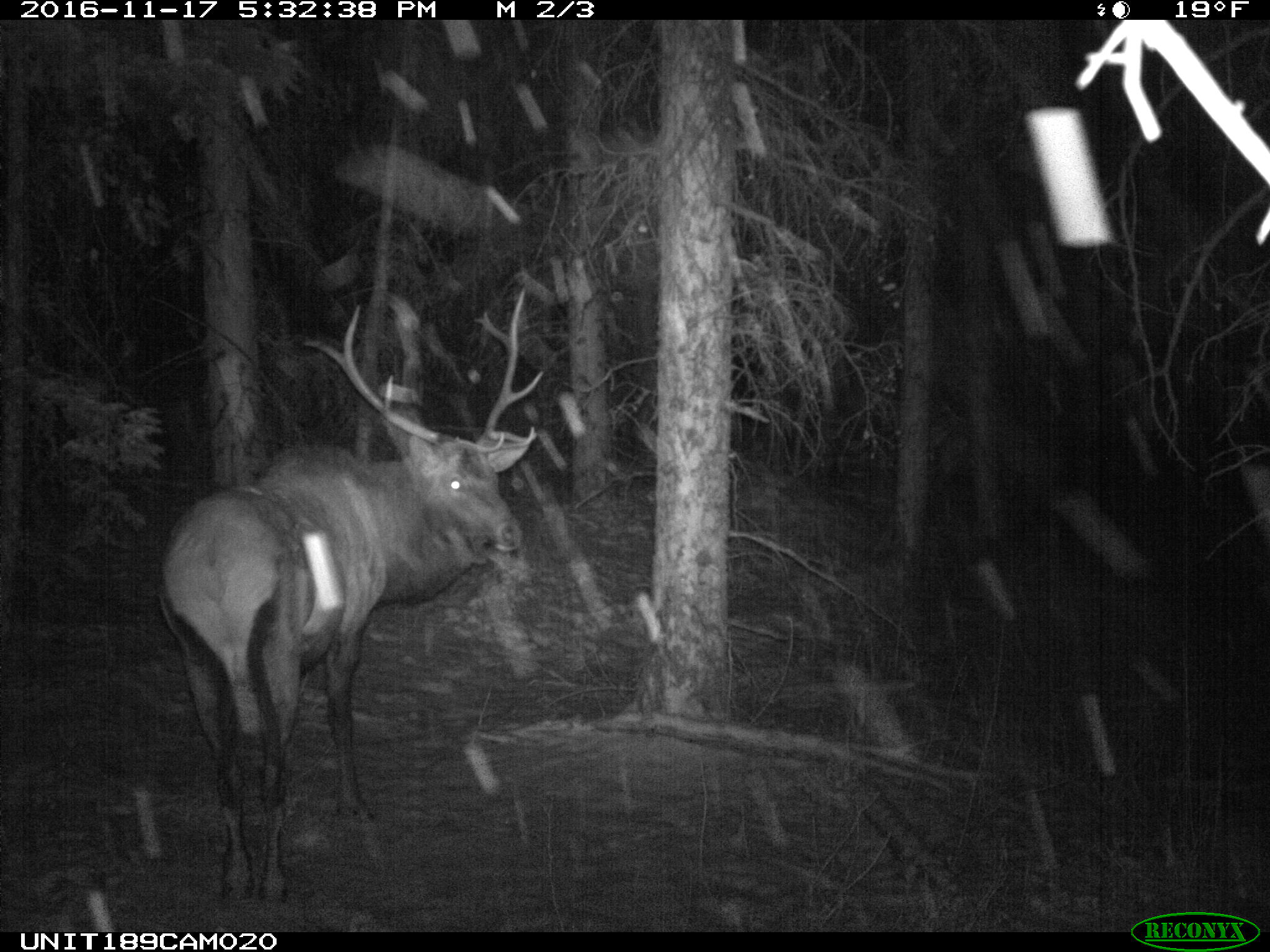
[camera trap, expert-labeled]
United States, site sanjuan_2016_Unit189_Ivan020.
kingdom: Animalia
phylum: Chordata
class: Mammalia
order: Artiodactyla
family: Cervidae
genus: Cervus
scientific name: Cervus elaphus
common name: red deer